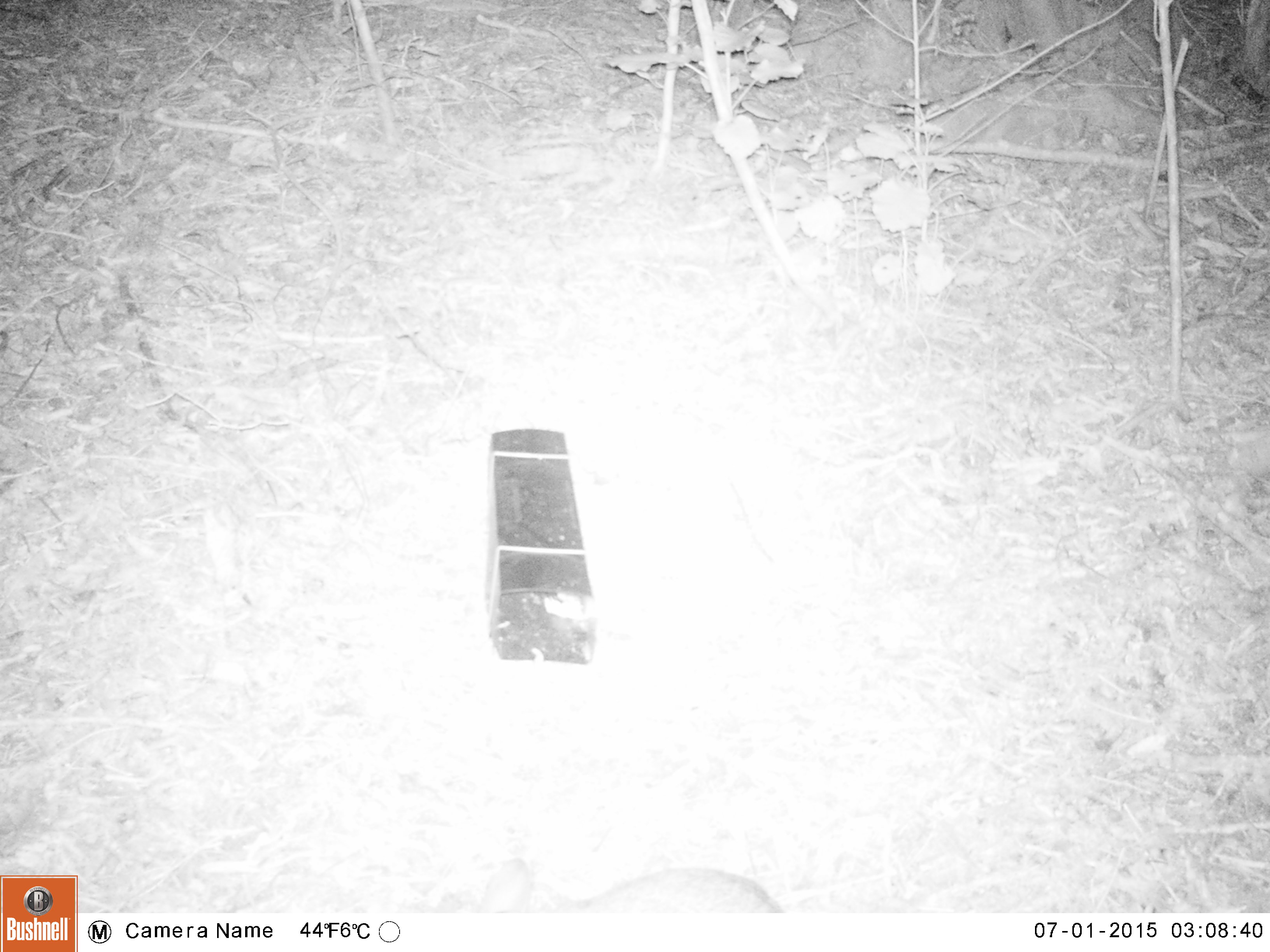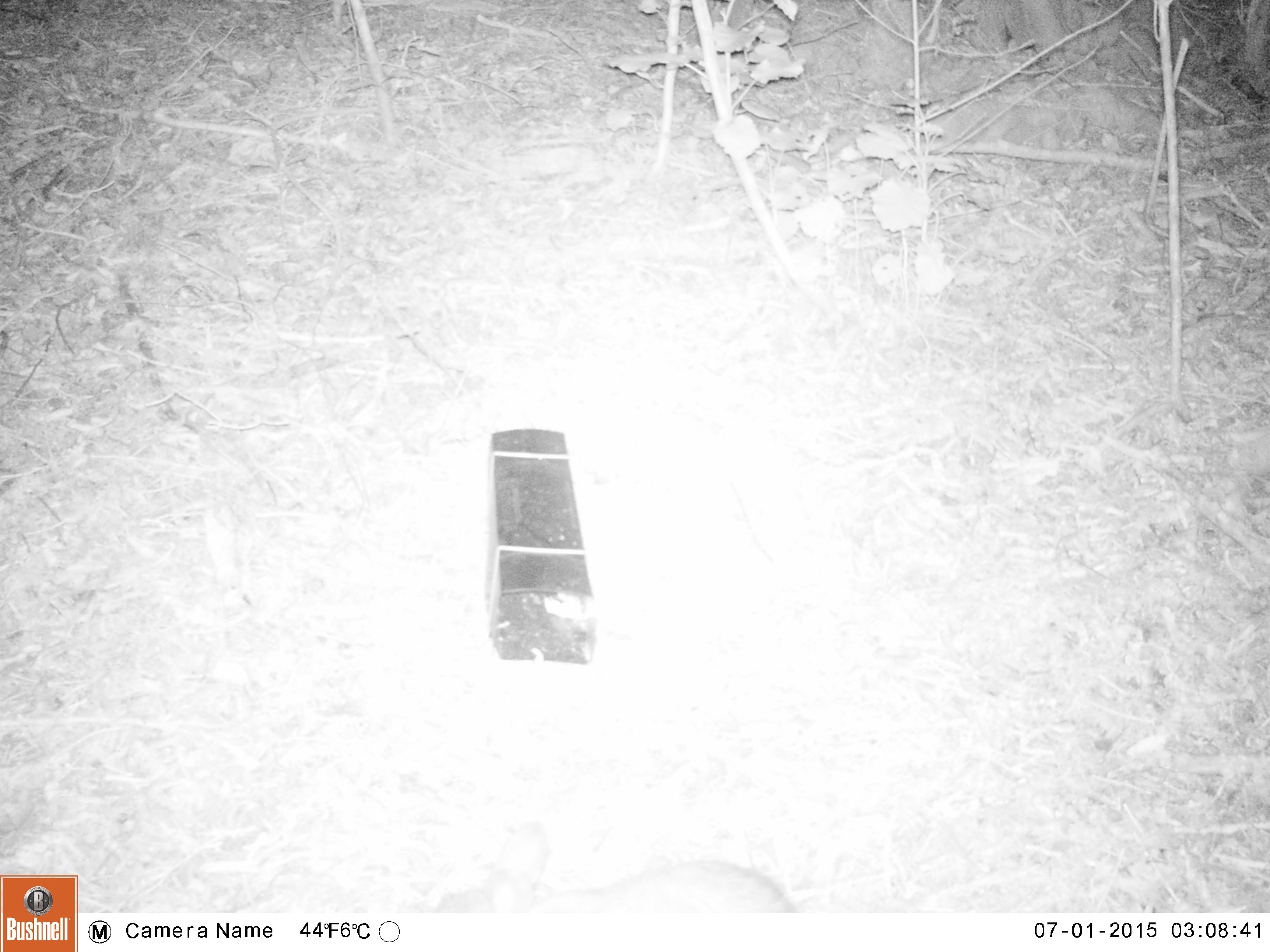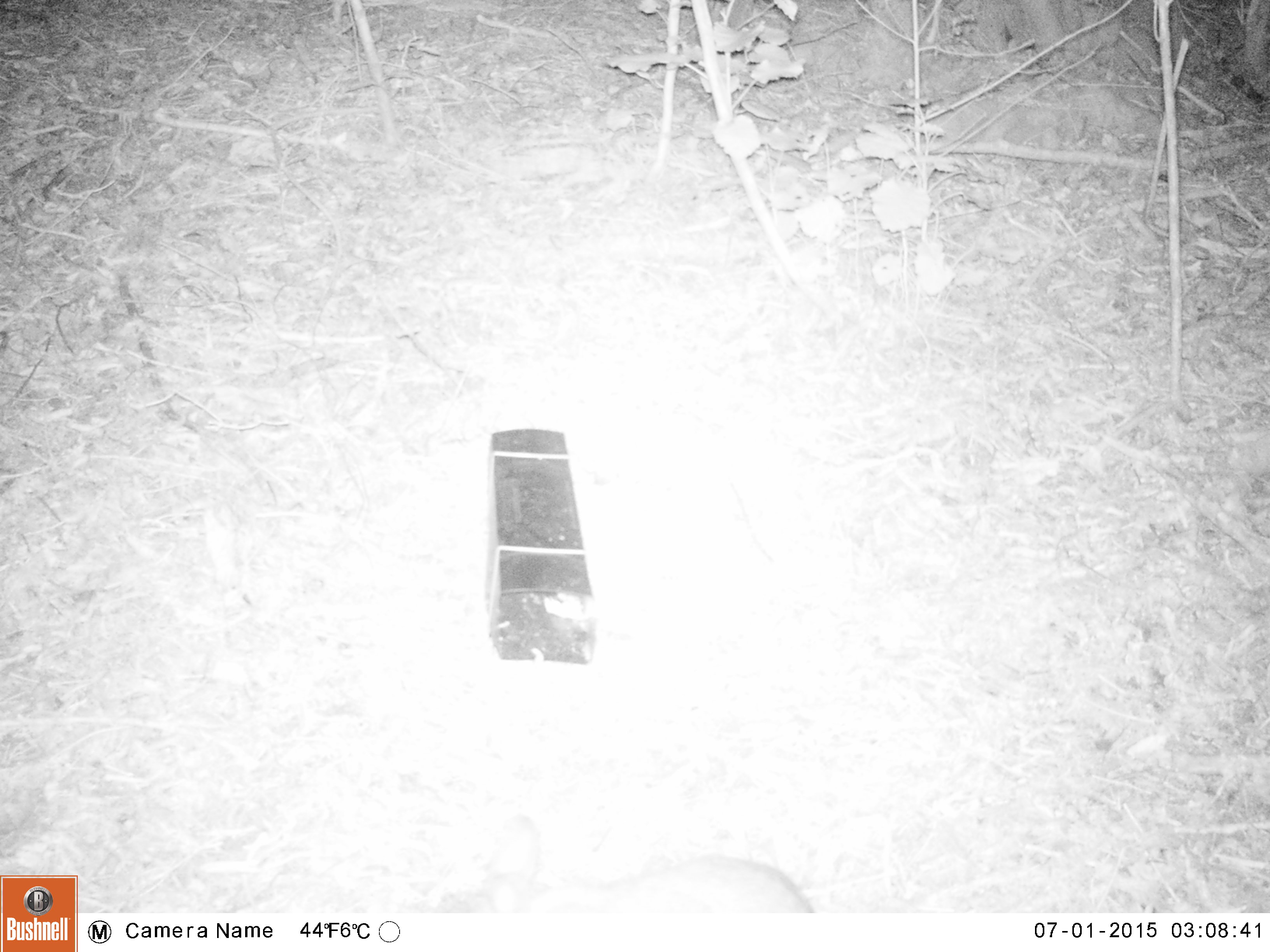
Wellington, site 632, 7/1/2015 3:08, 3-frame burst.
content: unidentified animal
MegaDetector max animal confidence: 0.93